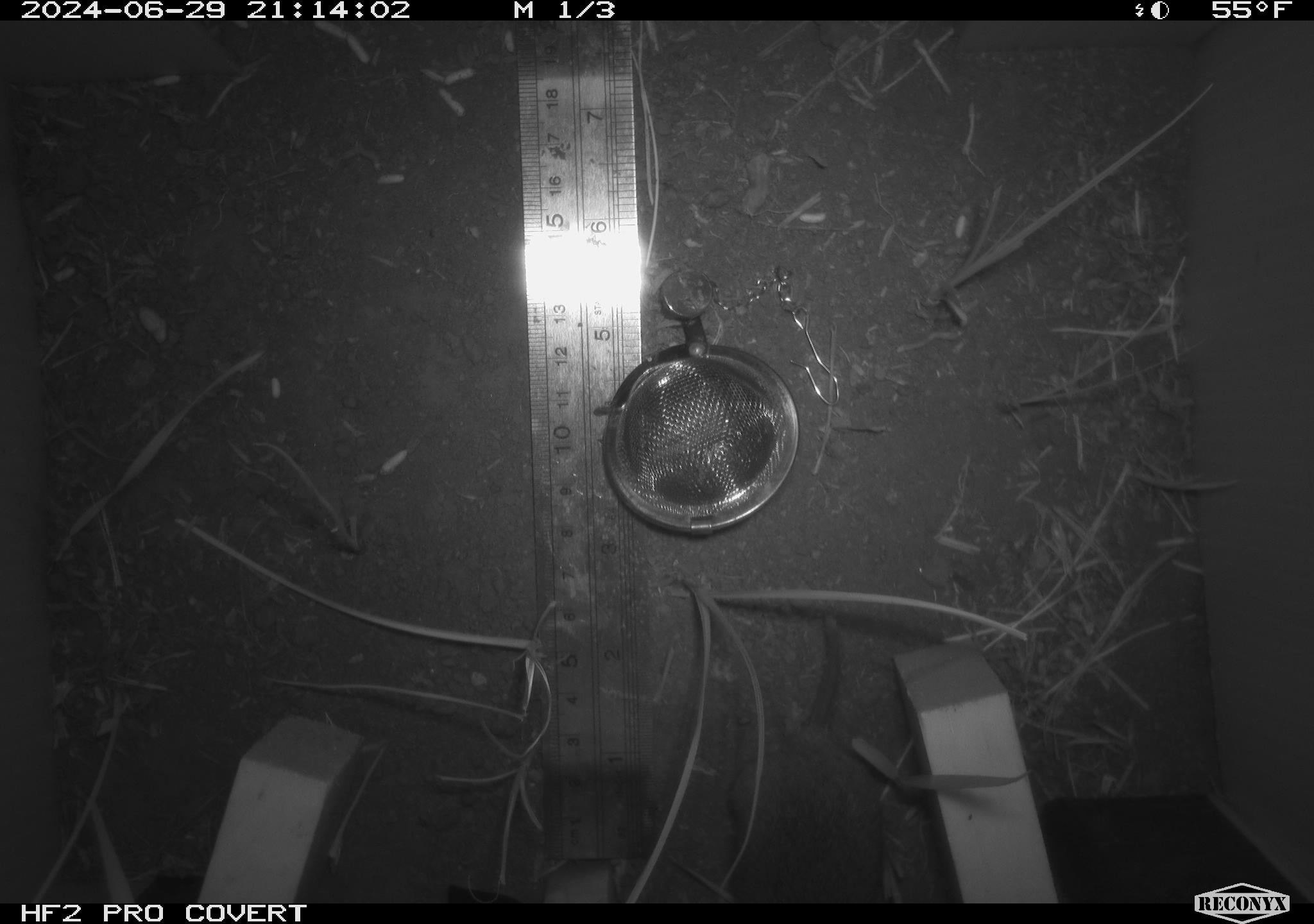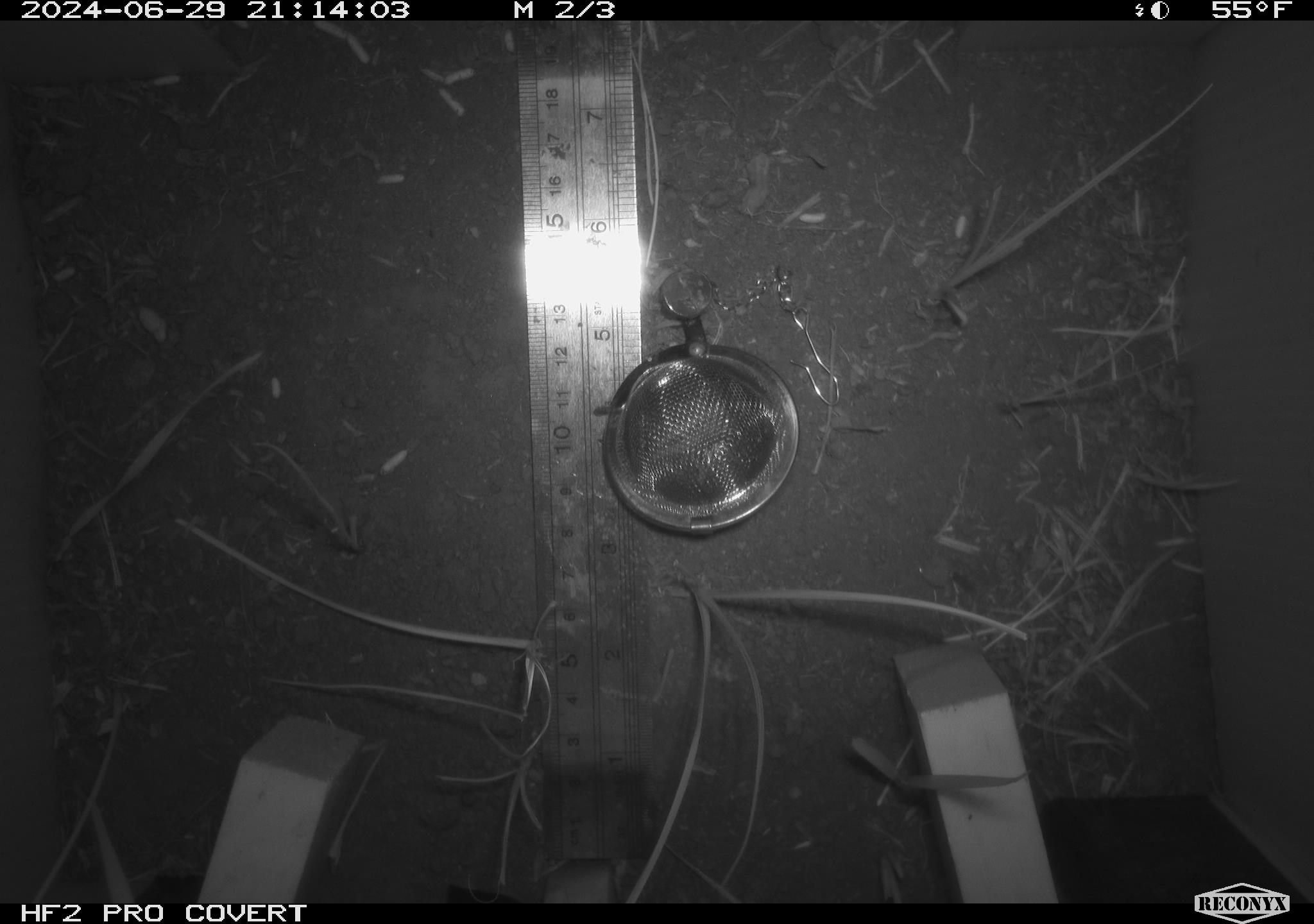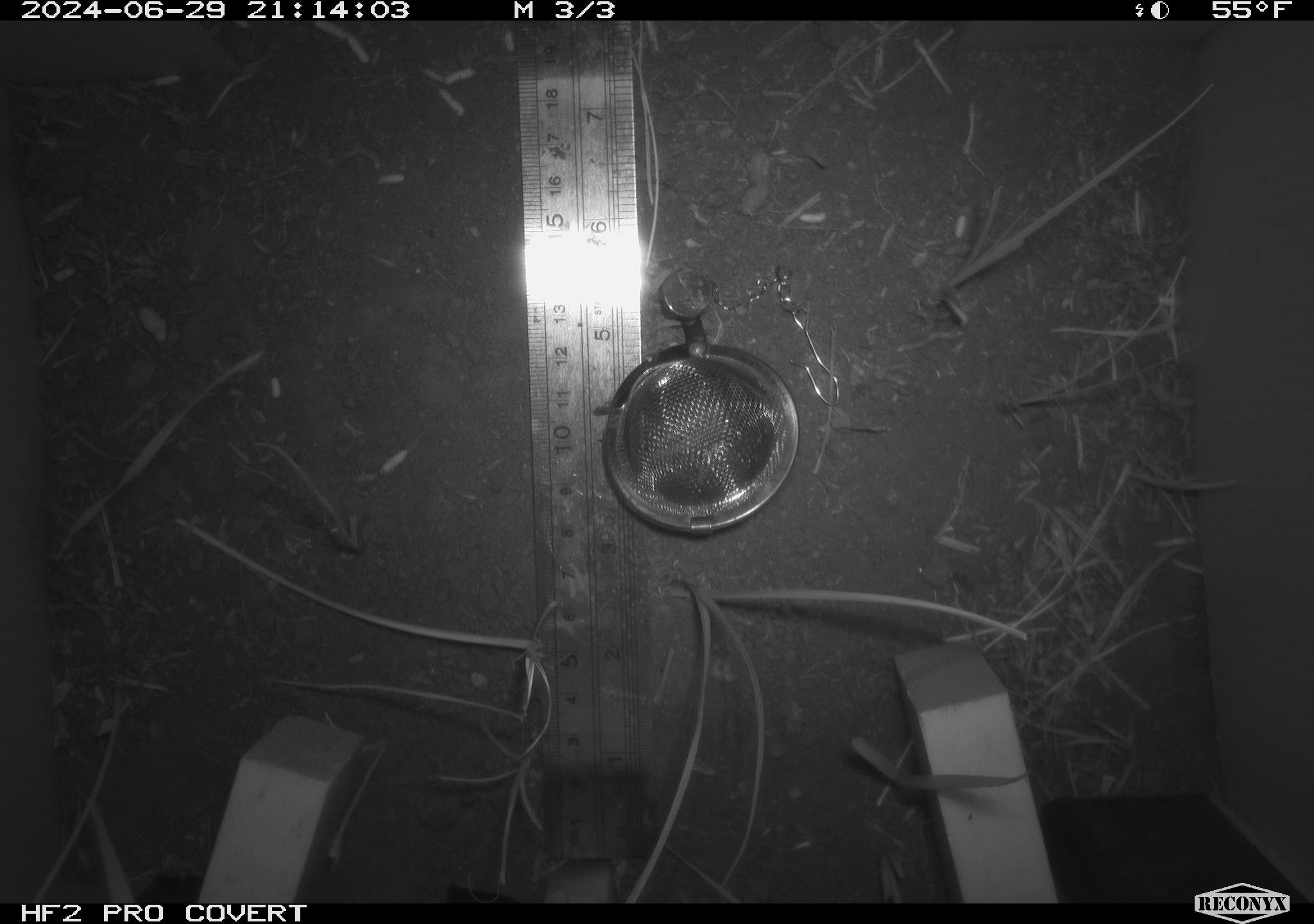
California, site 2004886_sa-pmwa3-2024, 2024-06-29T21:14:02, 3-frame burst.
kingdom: Animalia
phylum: Chordata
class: Mammalia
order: Rodentia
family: Cricetidae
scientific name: Arvicolinae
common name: voles, lemmings, and muskrats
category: arvicolinae subfamily